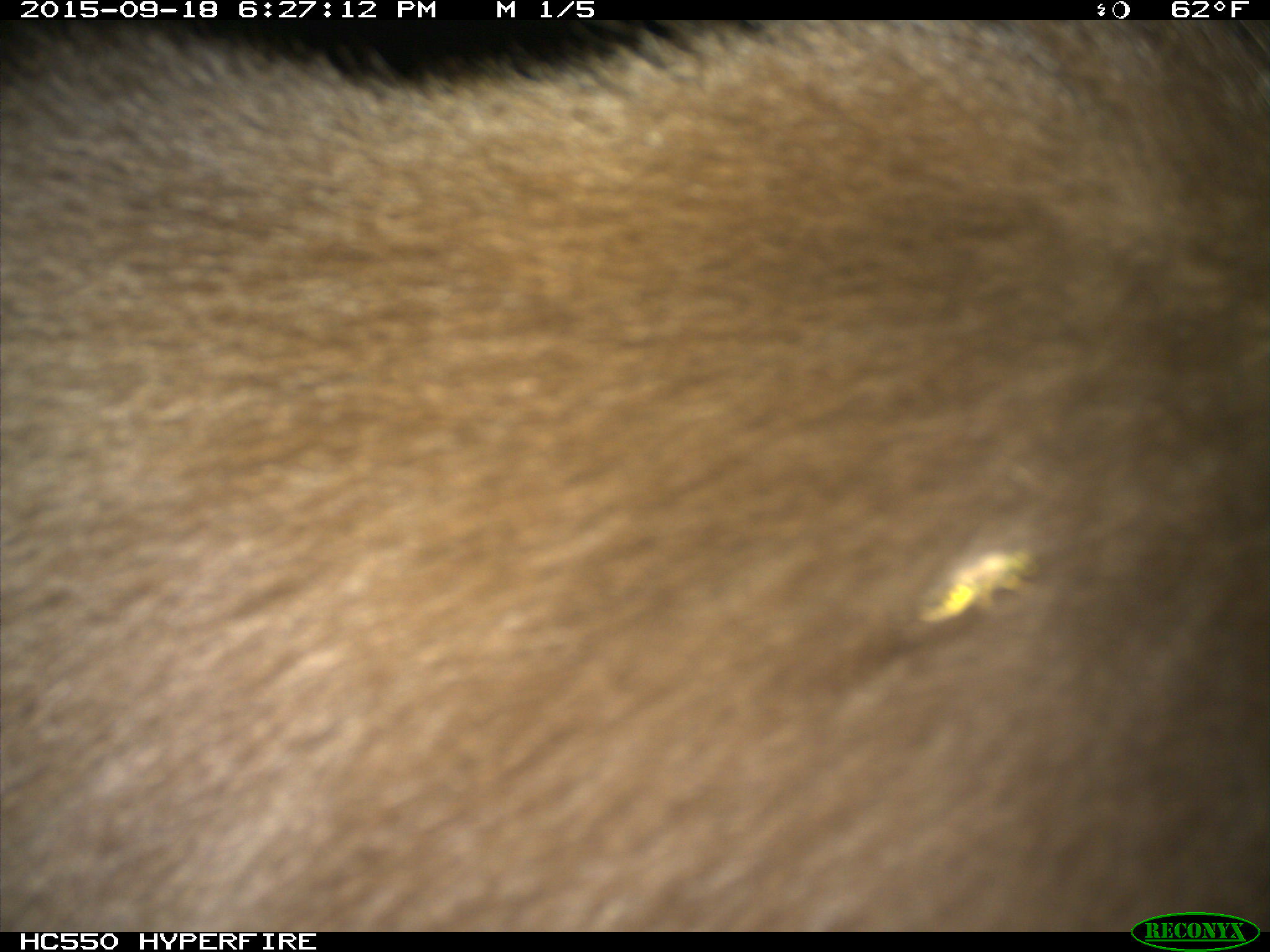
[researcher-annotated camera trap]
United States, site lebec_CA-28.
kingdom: Animalia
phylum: Chordata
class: Mammalia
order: Carnivora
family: Ursidae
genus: Ursus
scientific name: Ursus americanus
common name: american black bear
Ursus americanus (american black bear).